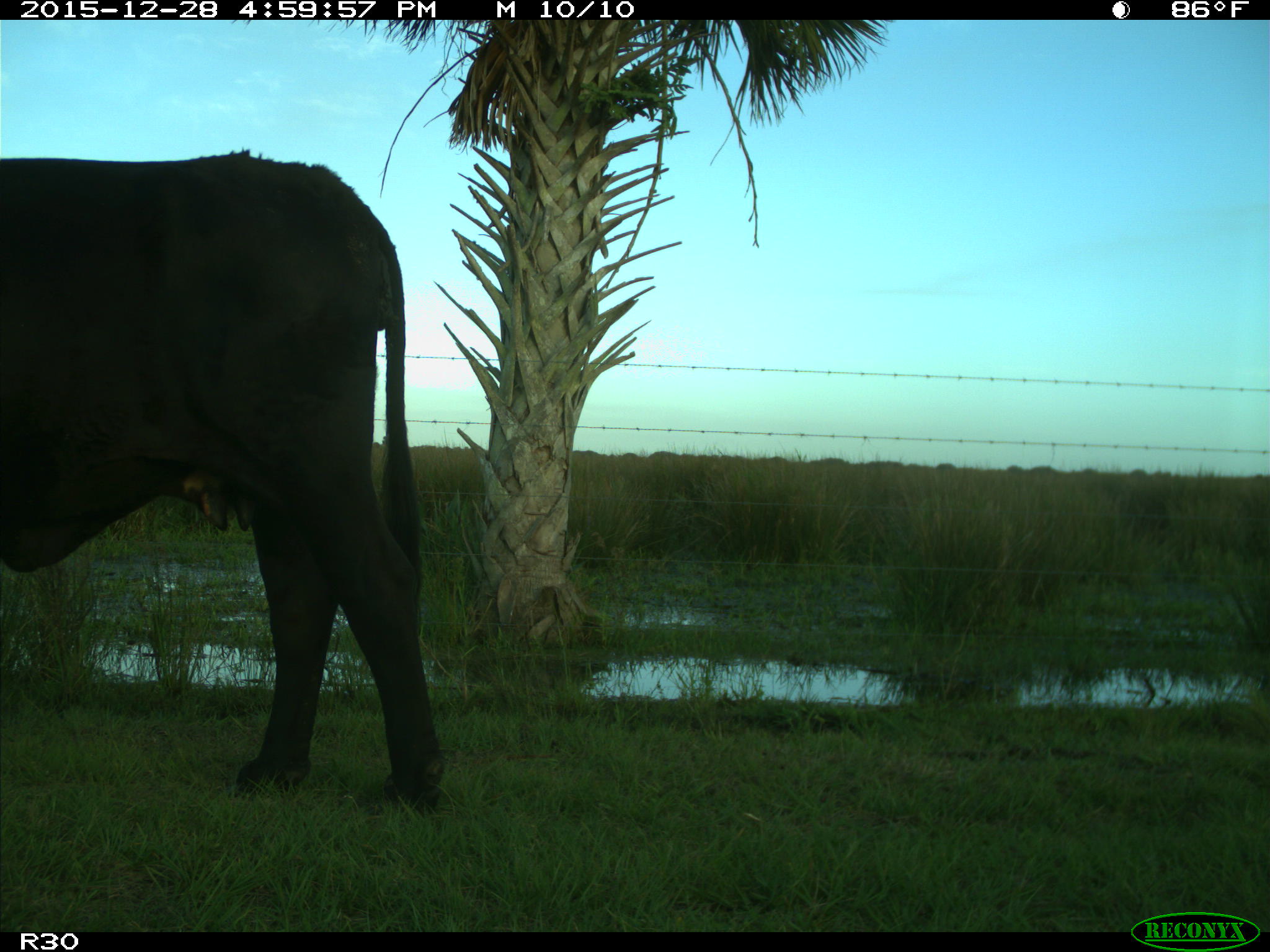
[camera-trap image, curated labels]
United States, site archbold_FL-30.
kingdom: Animalia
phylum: Chordata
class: Mammalia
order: Artiodactyla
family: Bovidae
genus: Bos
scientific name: Bos taurus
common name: domestic cow